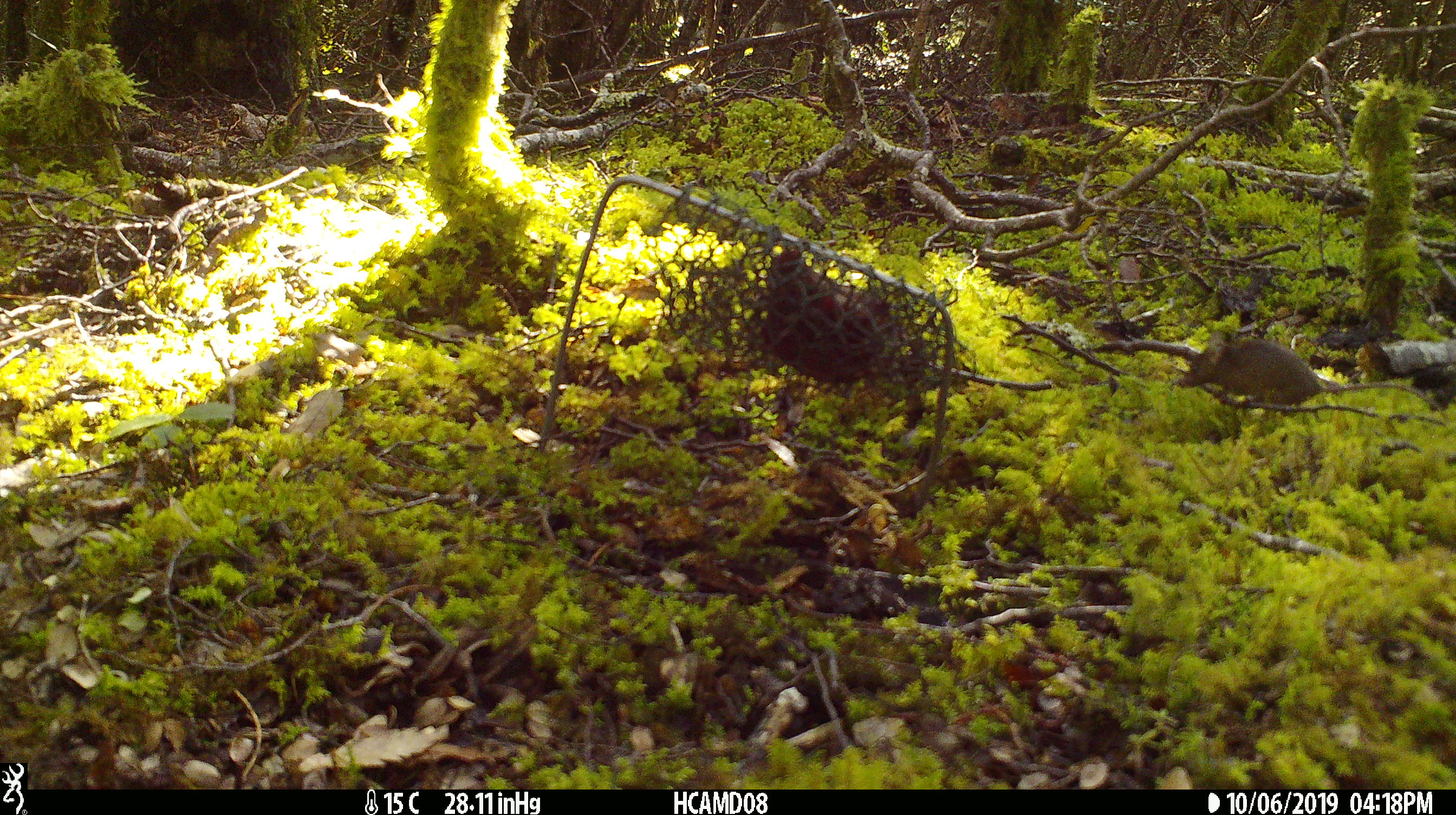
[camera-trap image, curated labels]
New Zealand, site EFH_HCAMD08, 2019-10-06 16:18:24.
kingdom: Animalia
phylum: Chordata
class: Mammalia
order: Rodentia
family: Muridae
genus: Mus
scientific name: Mus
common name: mouse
Mouse (Mus).